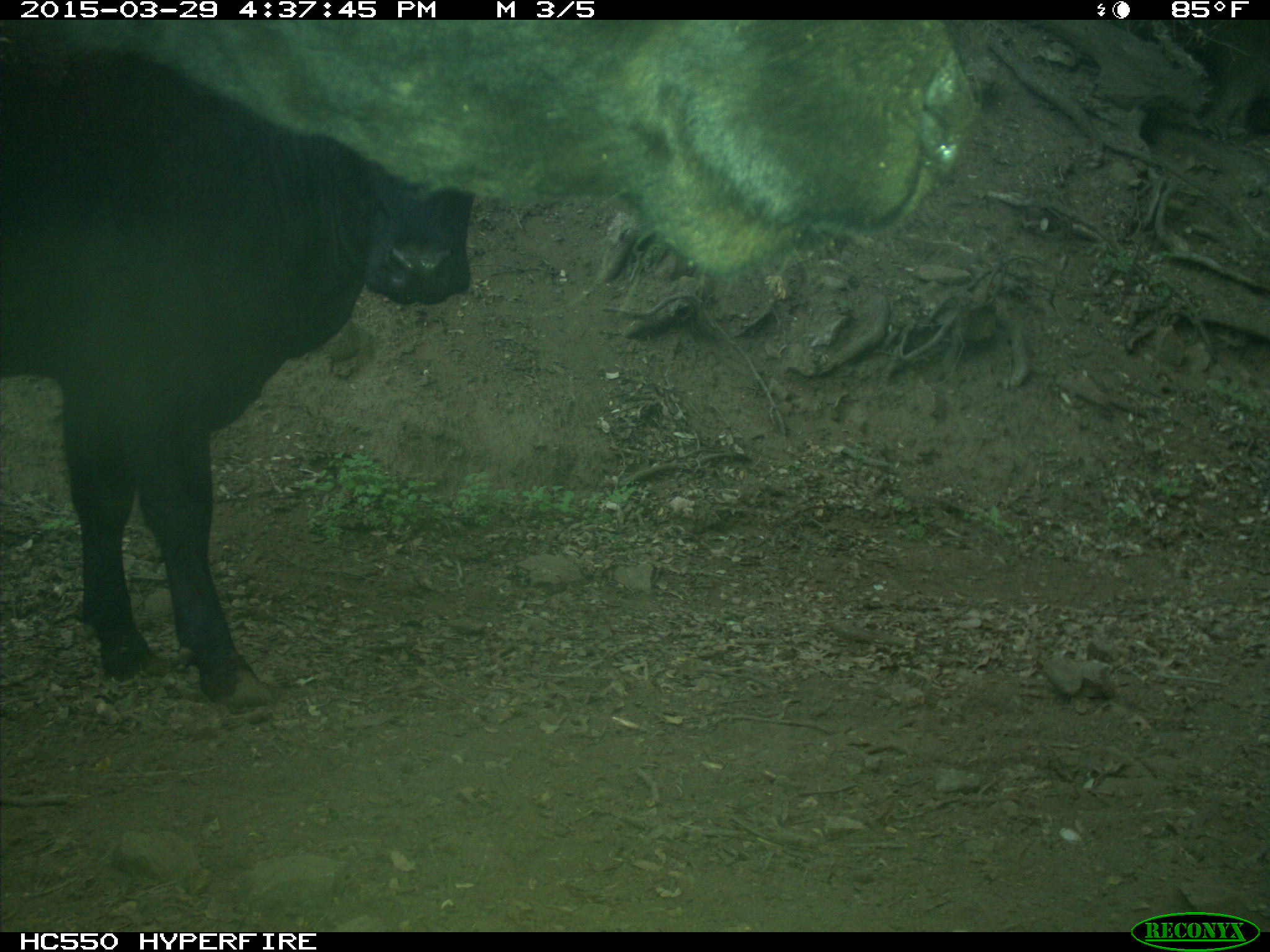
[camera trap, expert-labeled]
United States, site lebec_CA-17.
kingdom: Animalia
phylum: Chordata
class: Mammalia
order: Artiodactyla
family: Bovidae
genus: Bos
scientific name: Bos taurus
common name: domestic cow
Bos taurus (domestic cow).